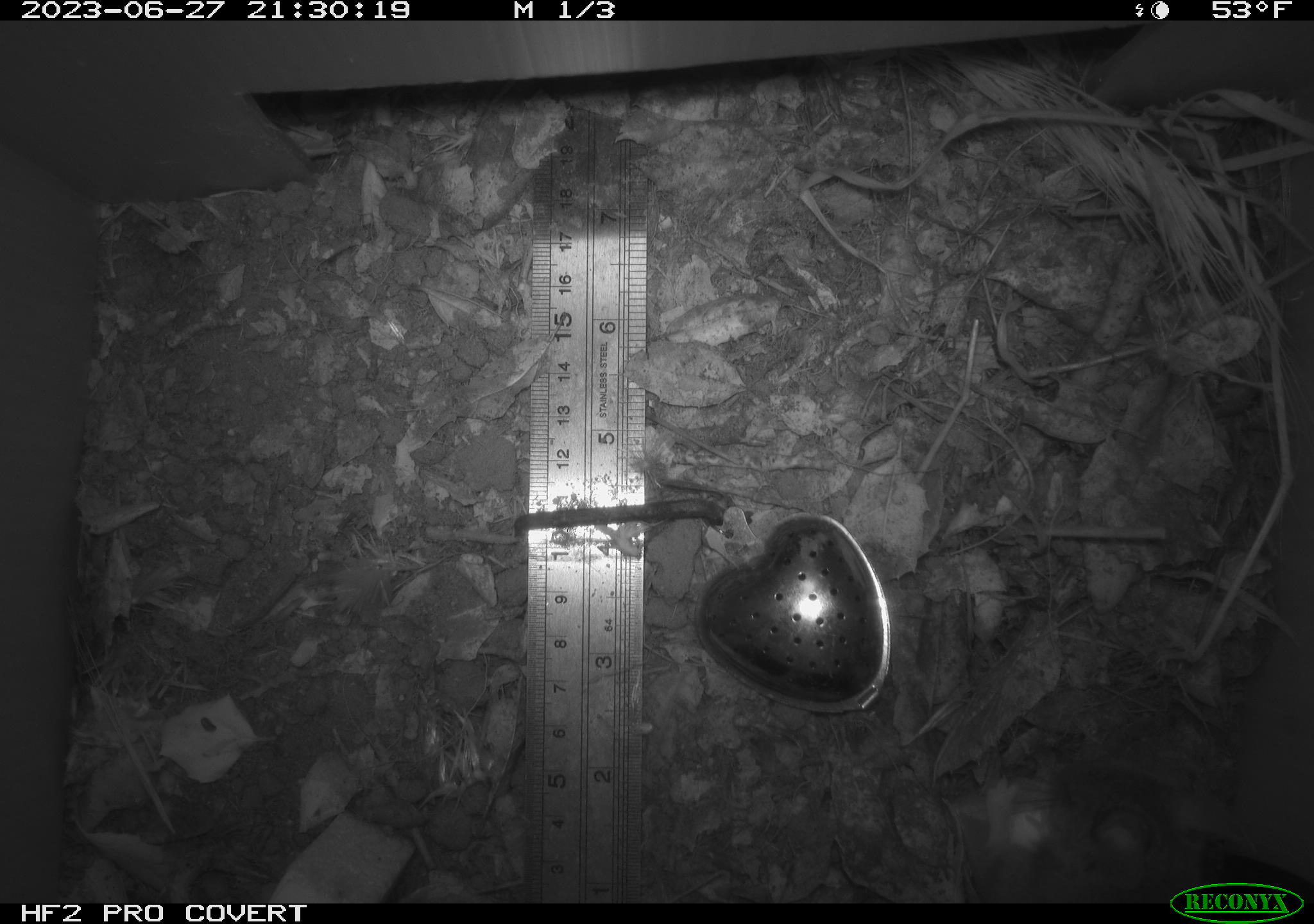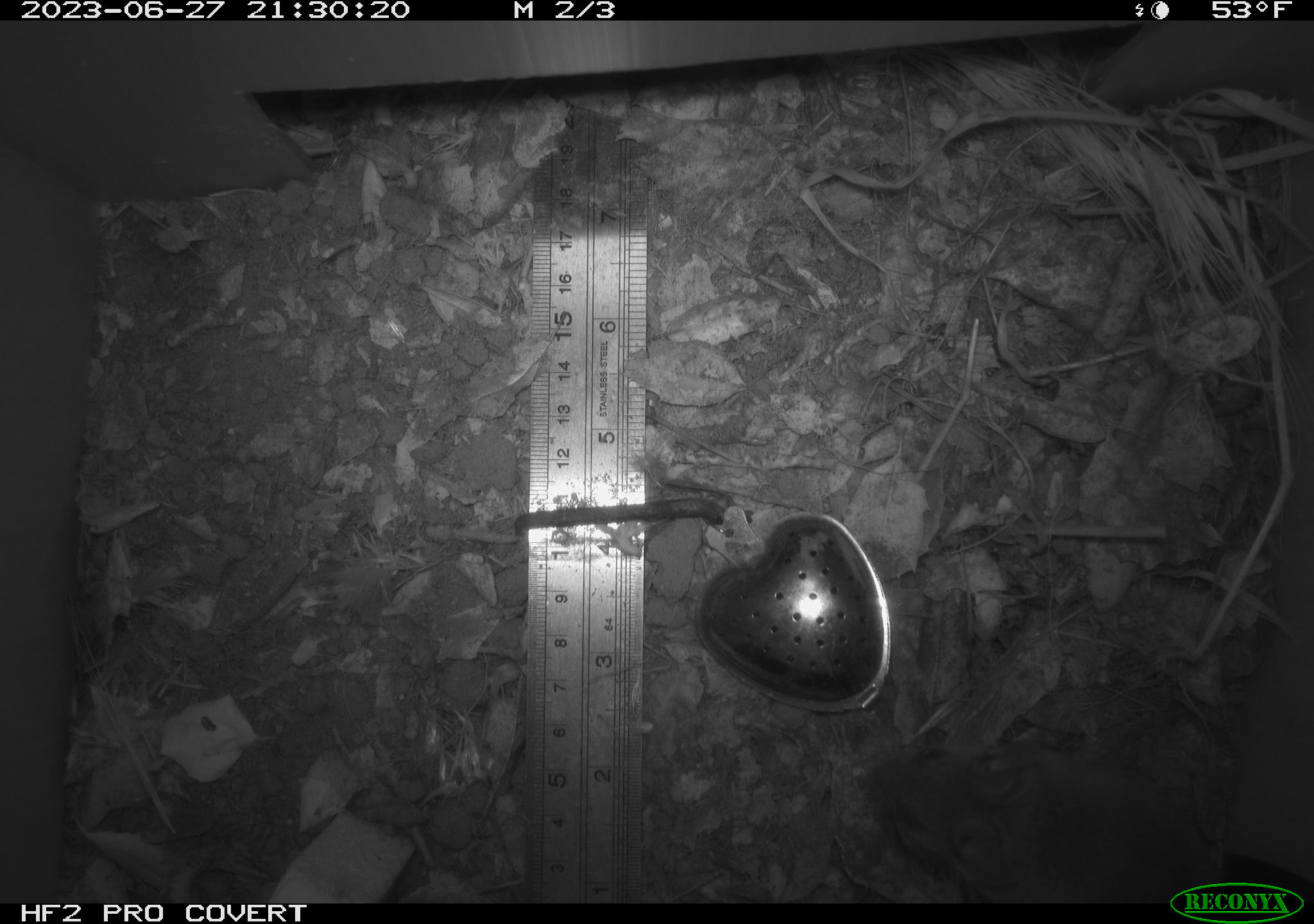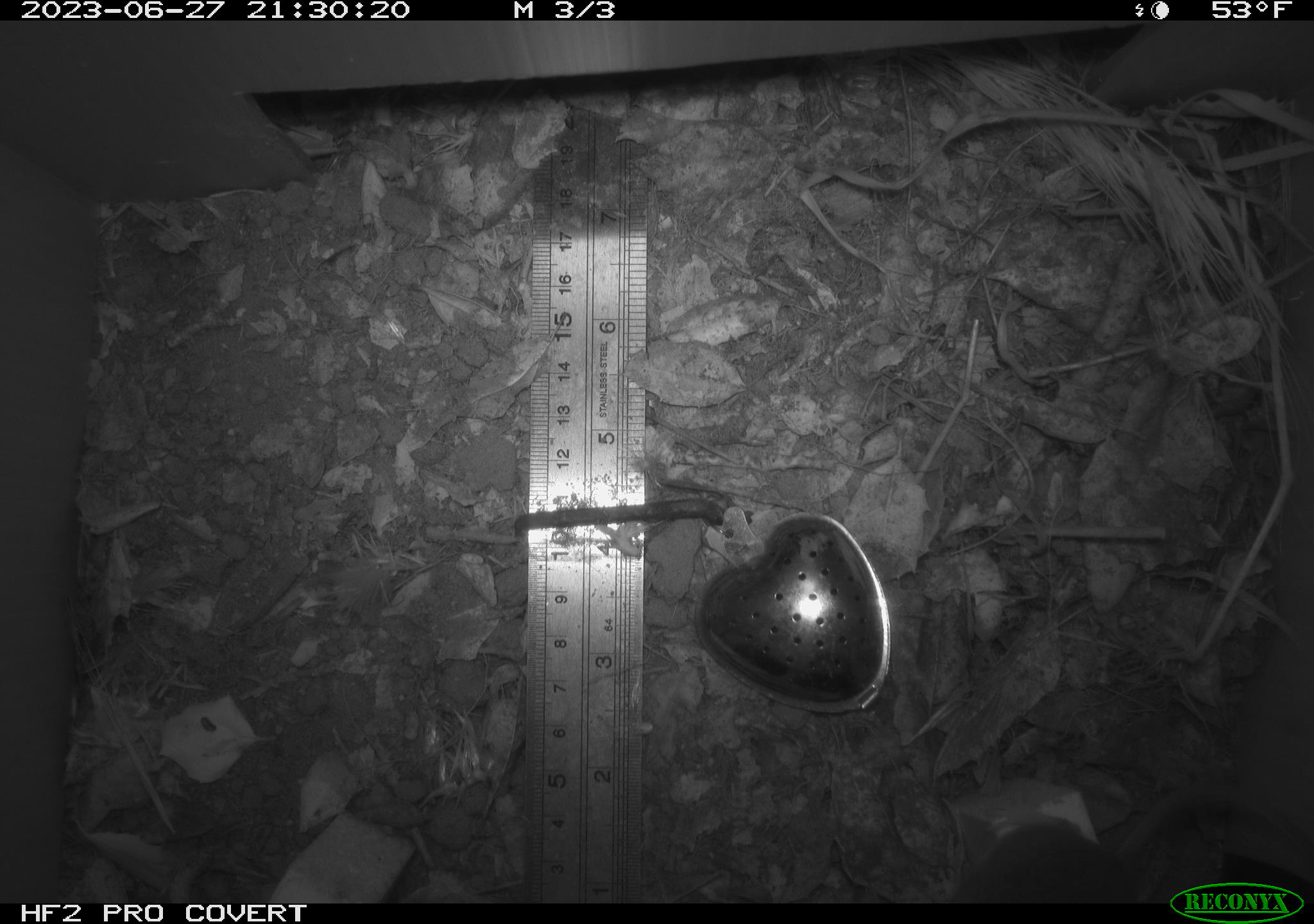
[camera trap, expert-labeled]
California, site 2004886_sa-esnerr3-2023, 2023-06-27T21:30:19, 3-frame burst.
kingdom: Animalia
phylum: Chordata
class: Mammalia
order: Rodentia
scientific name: Rodentia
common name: mouse species